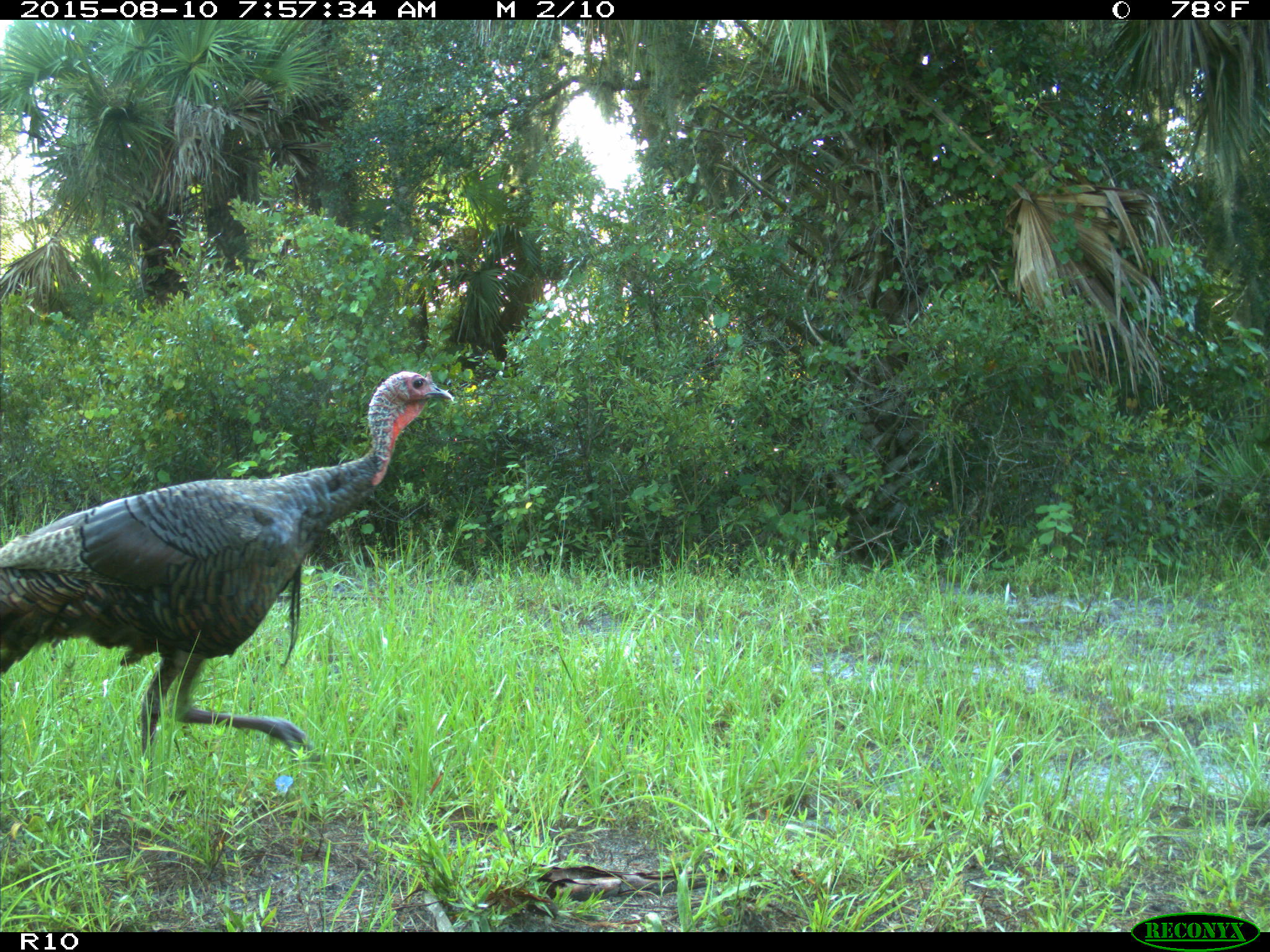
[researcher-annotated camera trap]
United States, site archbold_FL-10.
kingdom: Animalia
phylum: Chordata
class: Aves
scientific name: Aves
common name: birds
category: unidentified bird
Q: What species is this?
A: Unidentified bird (birds) (Aves).